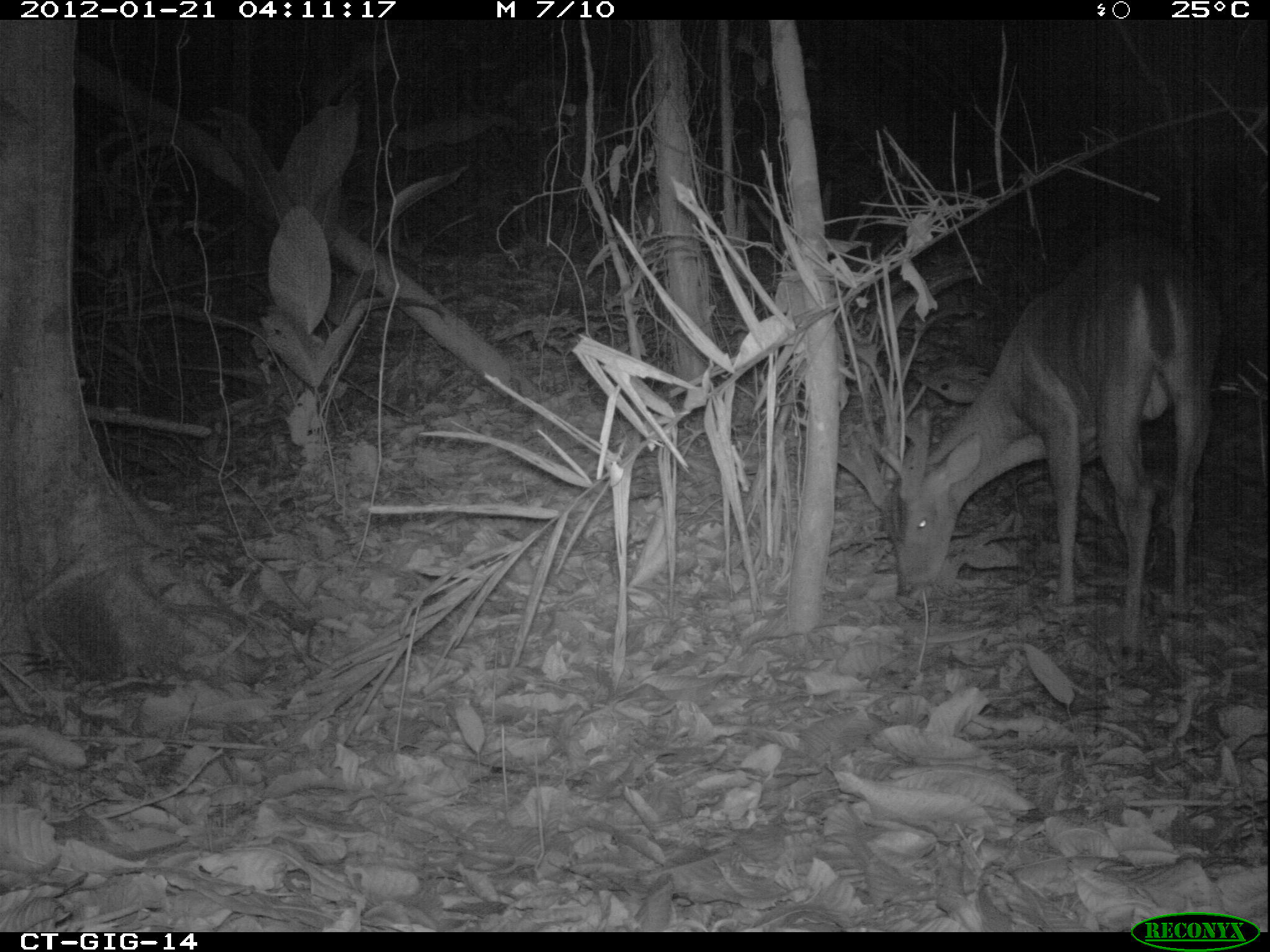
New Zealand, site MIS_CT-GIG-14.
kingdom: Animalia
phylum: Chordata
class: Mammalia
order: Artiodactyla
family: Cervidae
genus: Odocoileus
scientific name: Odocoileus virginianus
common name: white-tailed deer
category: white tailed deer